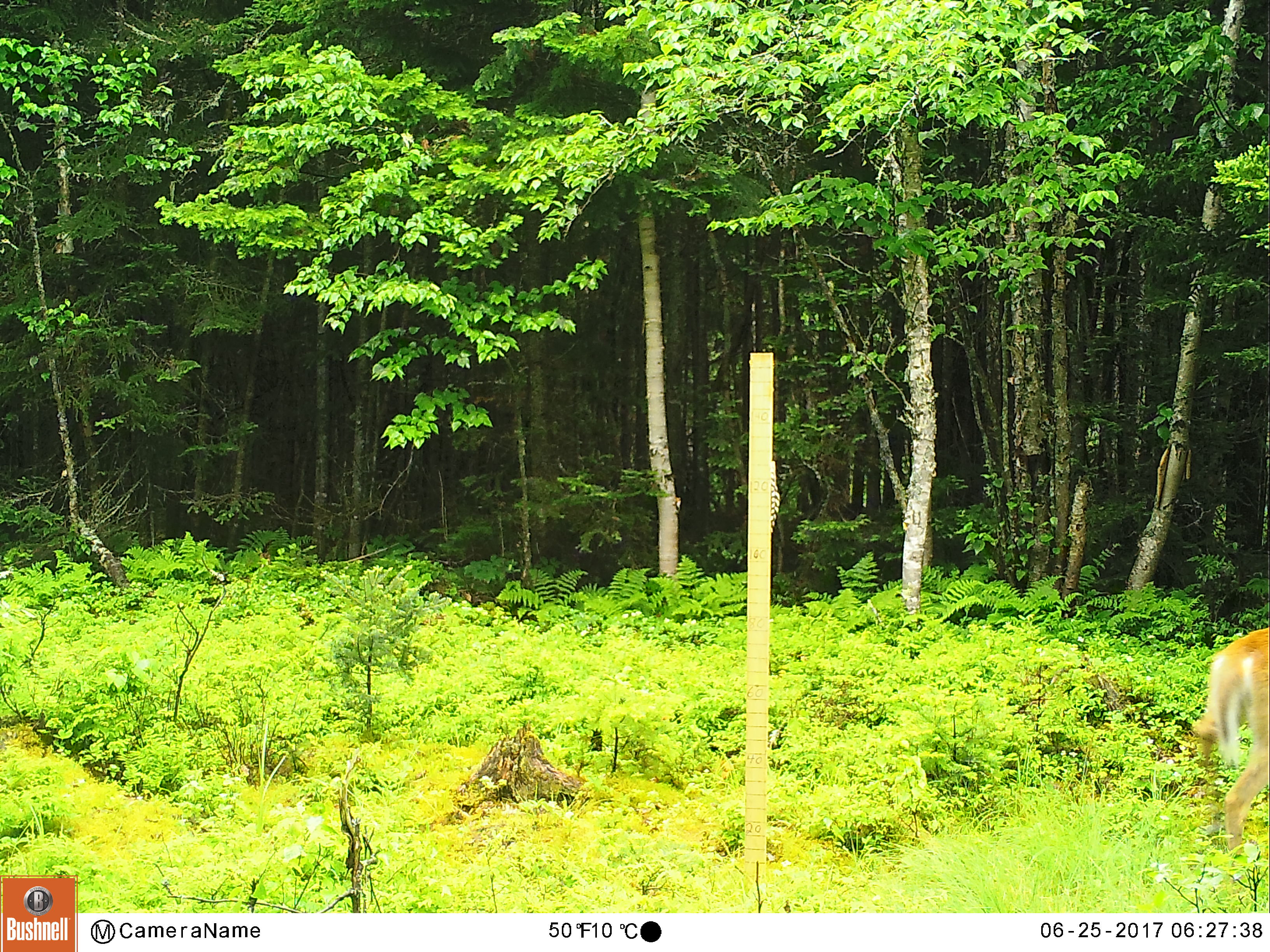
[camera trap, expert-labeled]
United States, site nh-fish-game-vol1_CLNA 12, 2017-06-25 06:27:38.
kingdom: Animalia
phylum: Chordata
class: Mammalia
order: Artiodactyla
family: Cervidae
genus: Odocoileus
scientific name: Odocoileus virginianus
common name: white-tailed deer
White-tailed deer (Odocoileus virginianus).